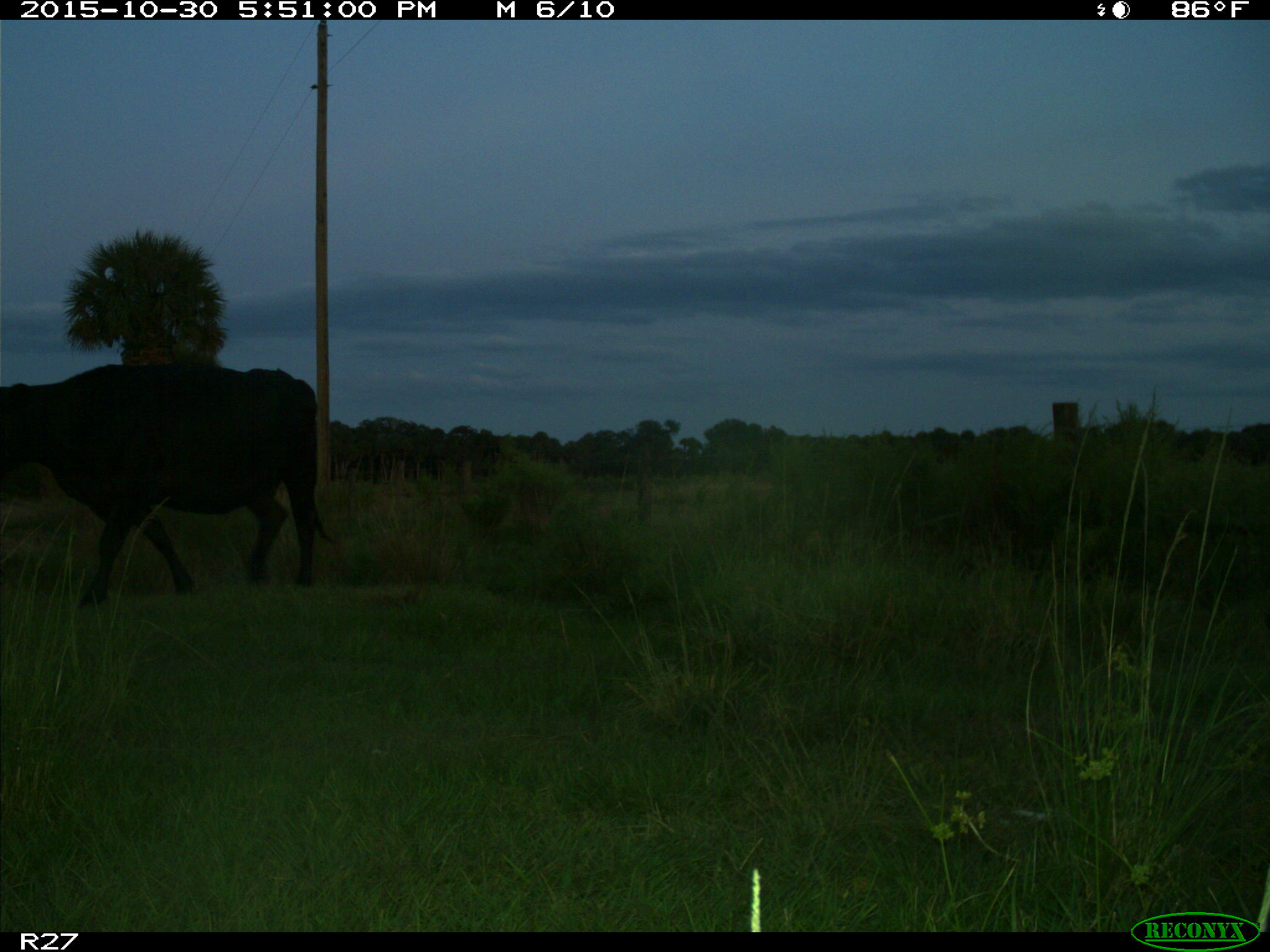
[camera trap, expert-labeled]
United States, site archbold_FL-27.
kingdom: Animalia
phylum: Chordata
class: Mammalia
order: Artiodactyla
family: Bovidae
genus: Bos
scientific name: Bos taurus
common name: domestic cow